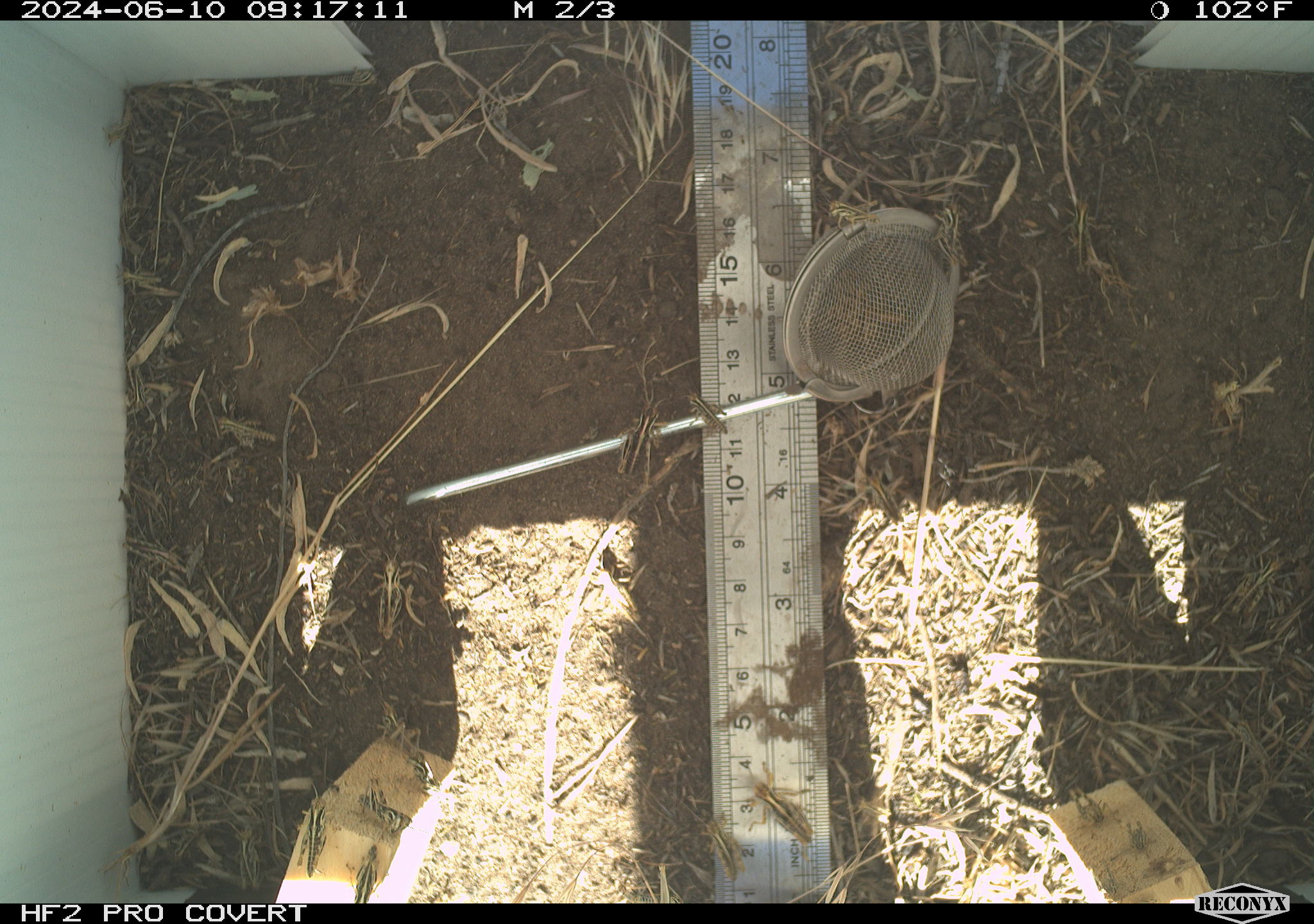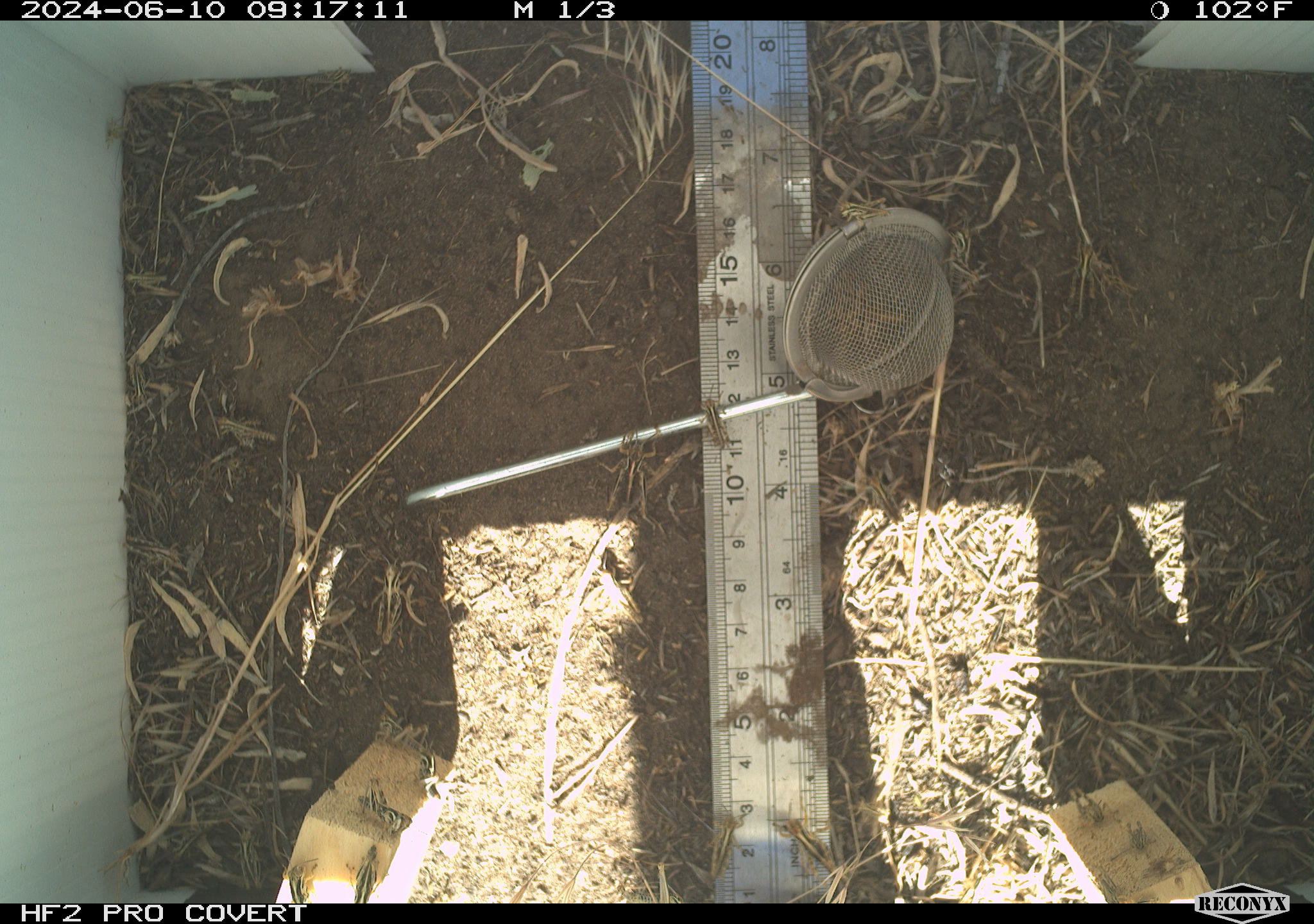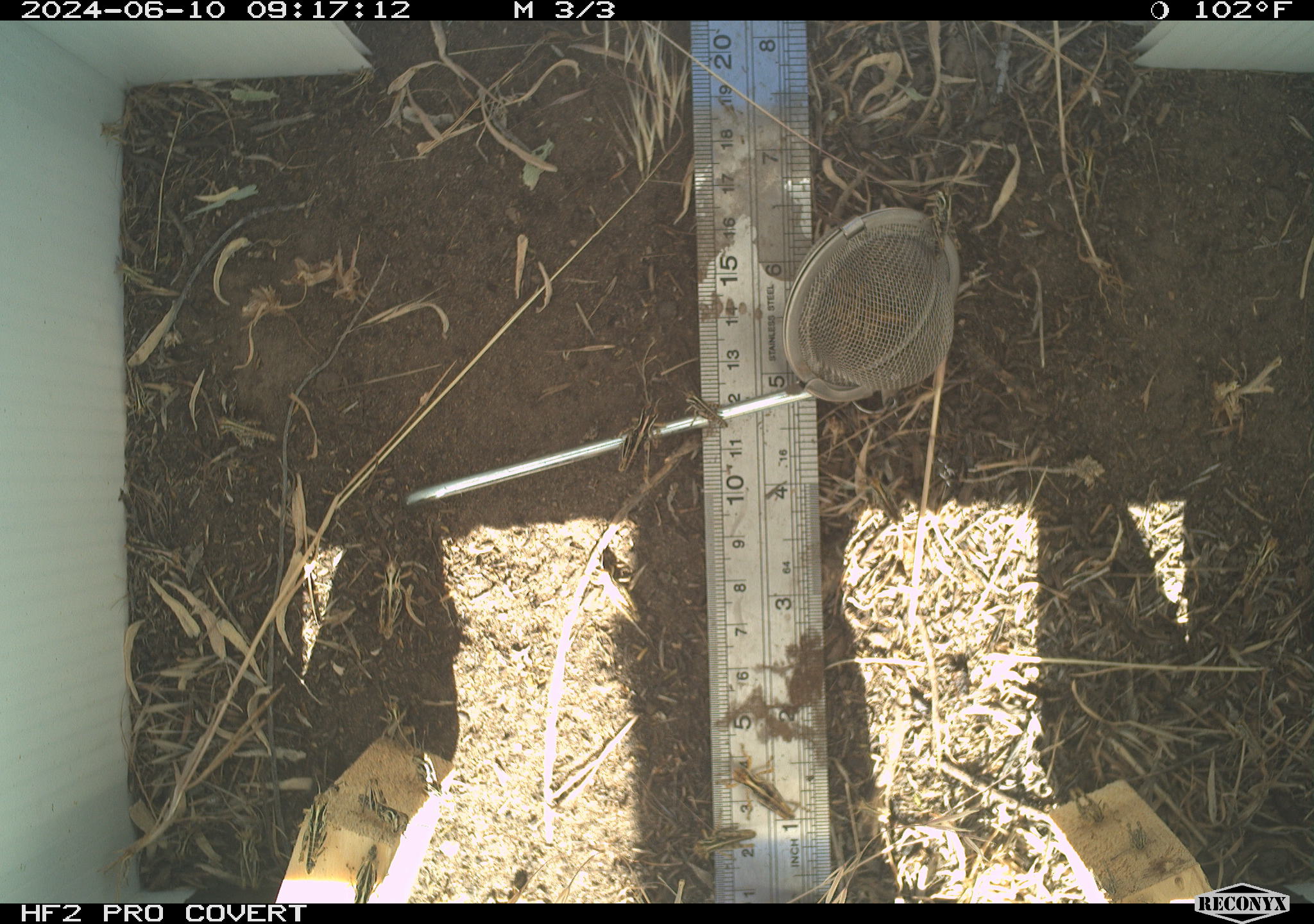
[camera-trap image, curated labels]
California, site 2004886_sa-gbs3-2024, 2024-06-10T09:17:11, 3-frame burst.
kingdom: Animalia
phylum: Arthropoda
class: Insecta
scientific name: Insecta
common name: insect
Insect (Insecta).